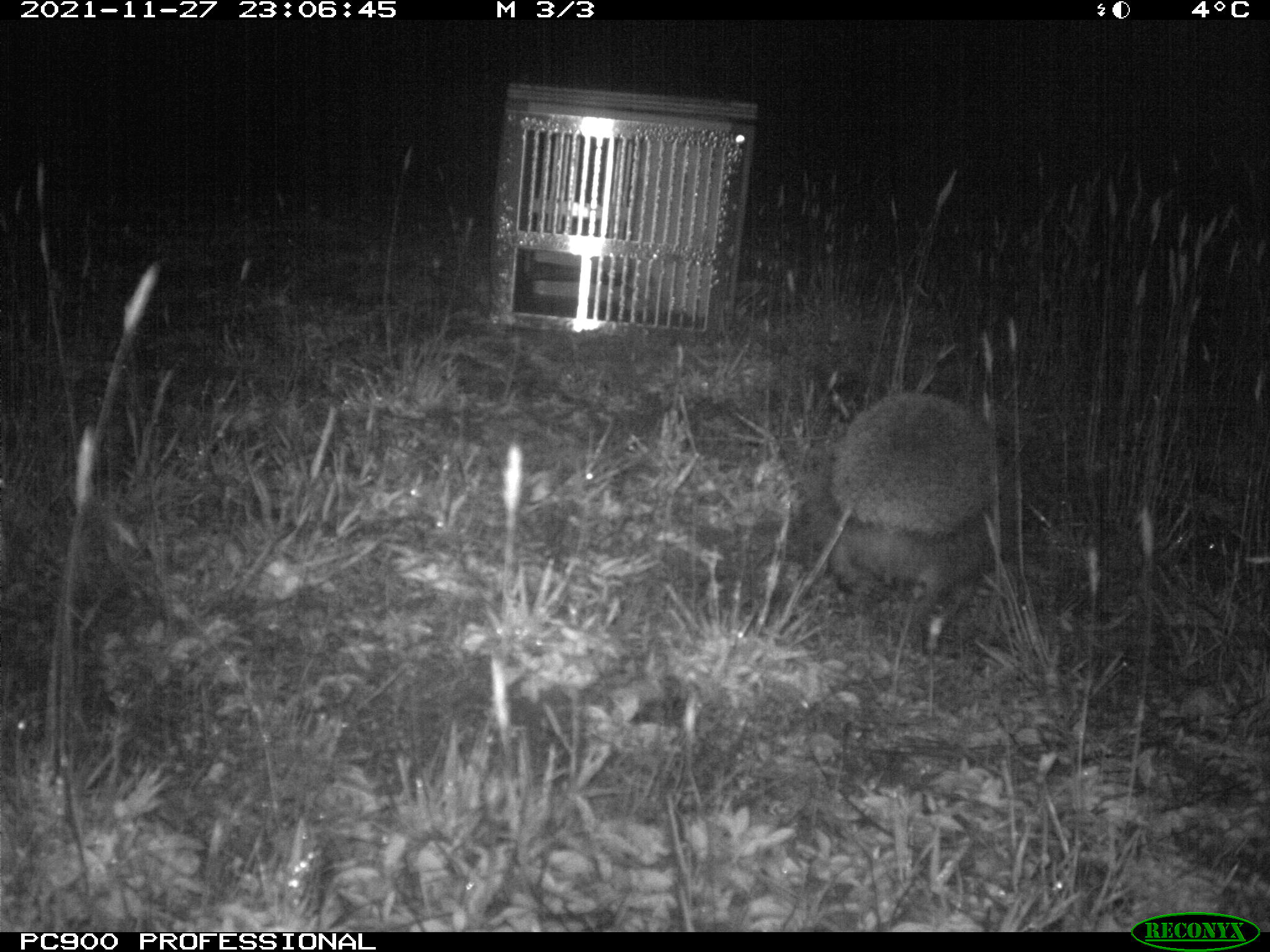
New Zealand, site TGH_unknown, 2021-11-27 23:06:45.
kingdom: Animalia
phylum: Chordata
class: Mammalia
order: Eulipotyphla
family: Erinaceidae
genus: Erinaceus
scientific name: Erinaceus europaeus europaeus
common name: european hedgehog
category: hedgehog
Hedgehog (european hedgehog) (Erinaceus europaeus europaeus).